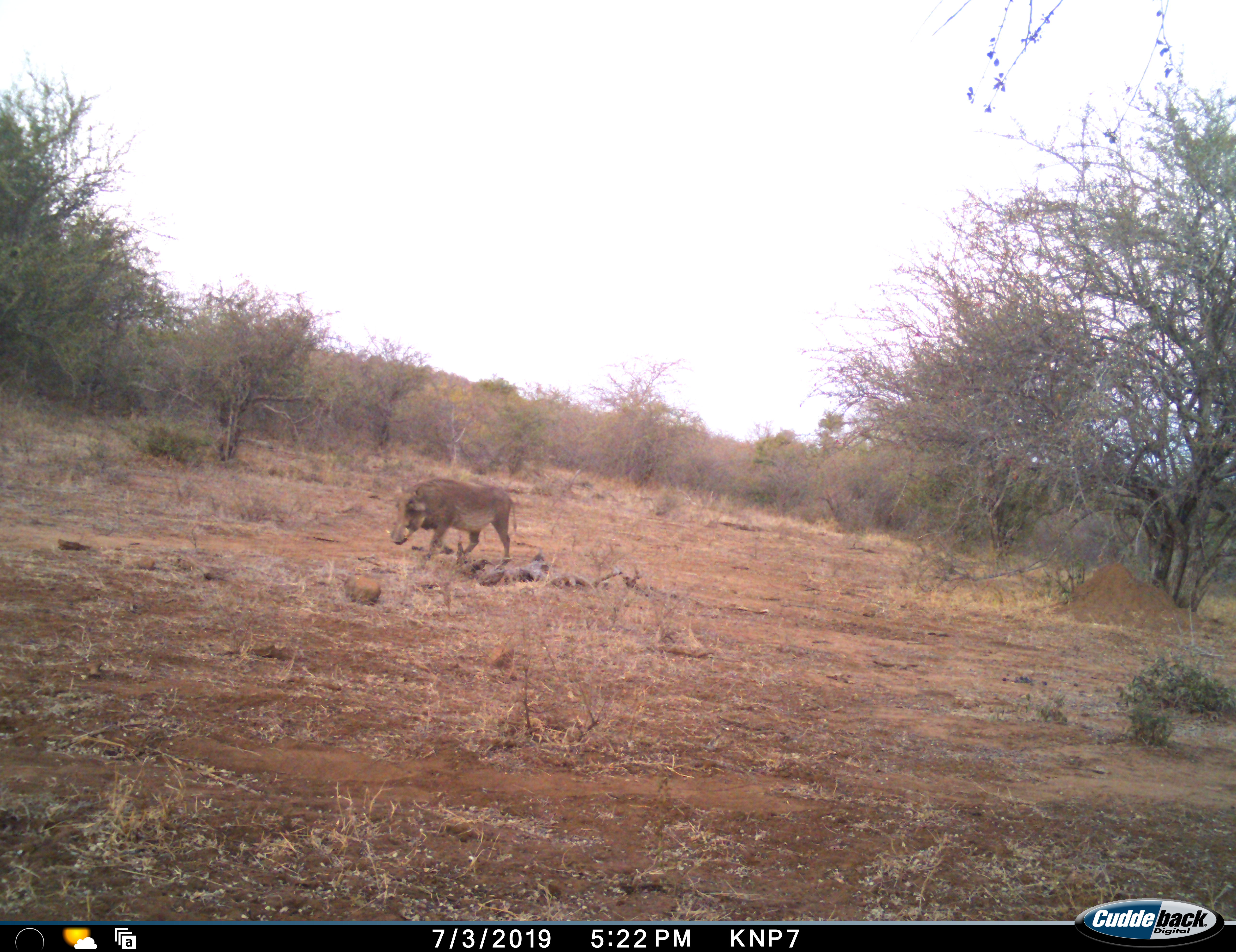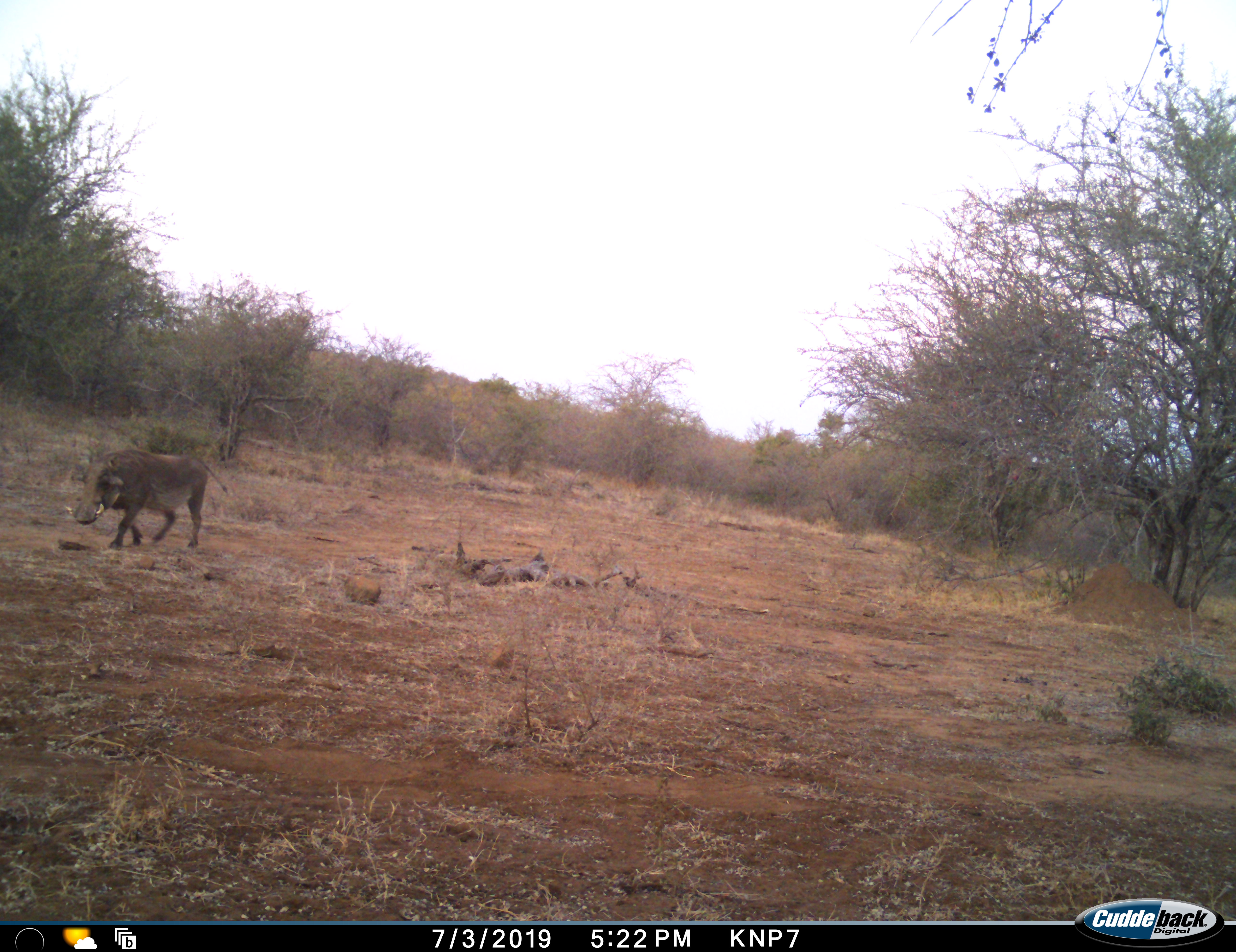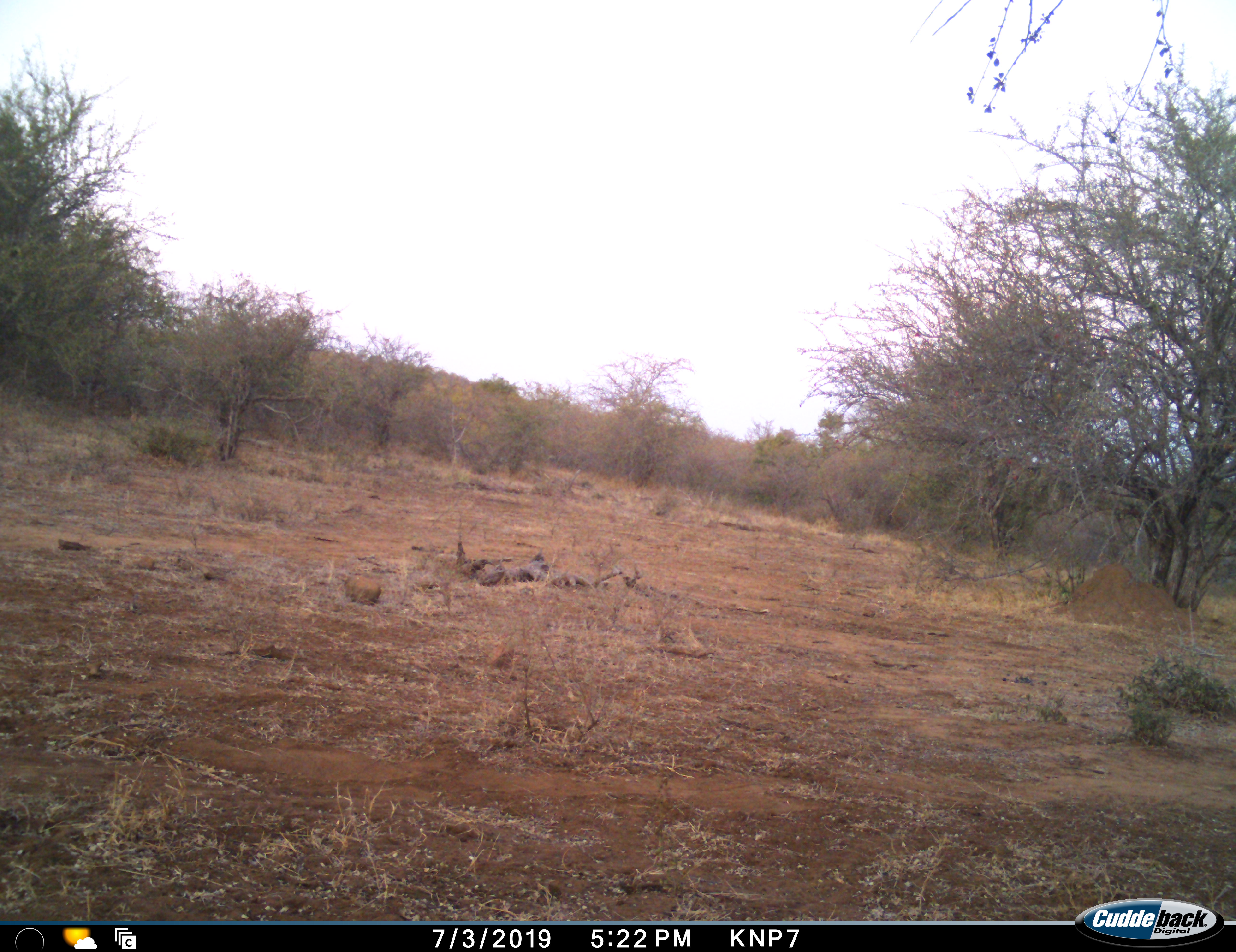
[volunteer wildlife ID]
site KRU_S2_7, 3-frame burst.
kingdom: Animalia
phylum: Chordata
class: Mammalia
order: Artiodactyla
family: Suidae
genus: Phacochoerus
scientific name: Phacochoerus africanus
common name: warthog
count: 1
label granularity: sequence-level